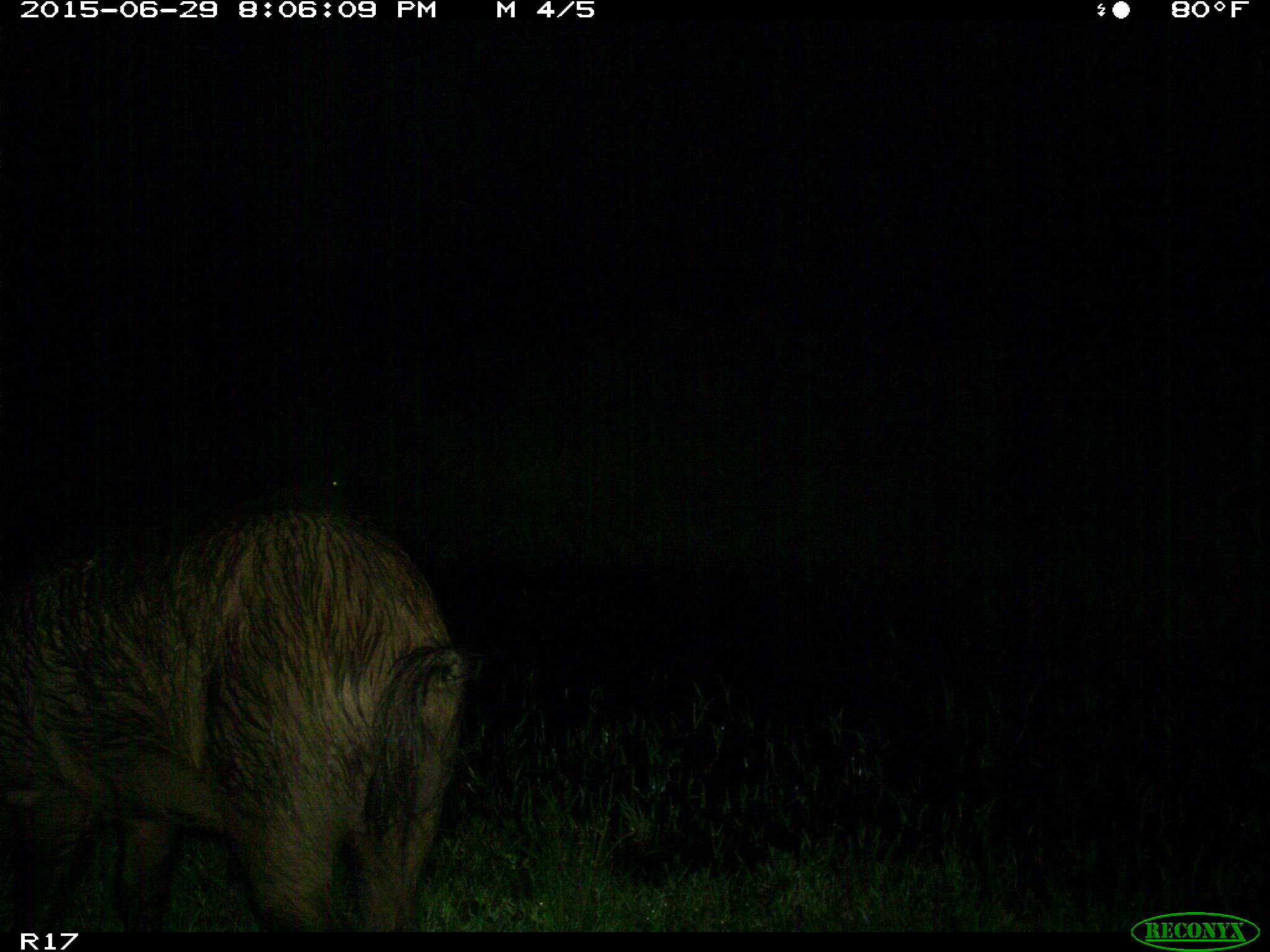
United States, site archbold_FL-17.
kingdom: Animalia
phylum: Chordata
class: Mammalia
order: Artiodactyla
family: Suidae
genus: Sus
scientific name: Sus scrofa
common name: wild boar